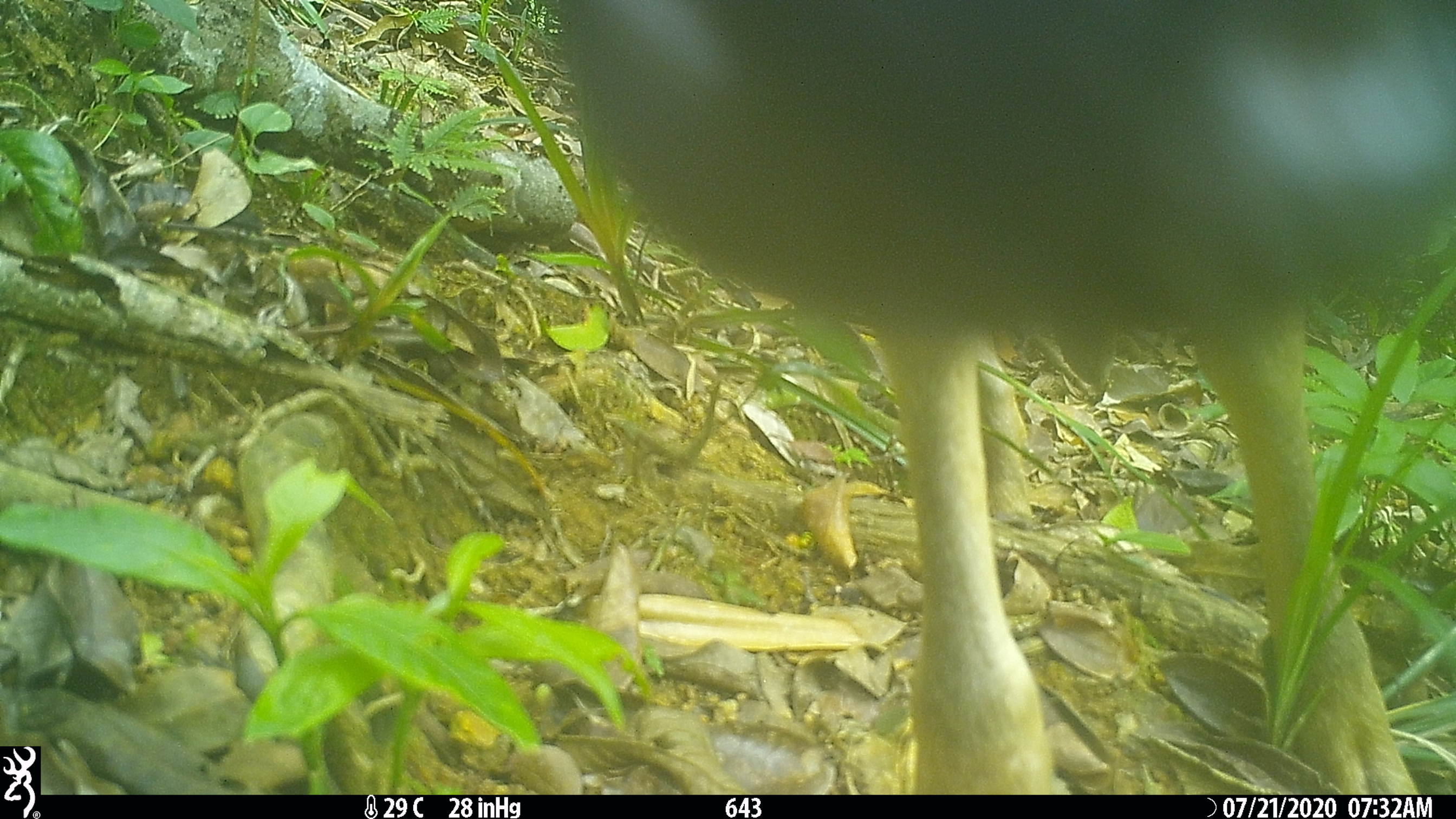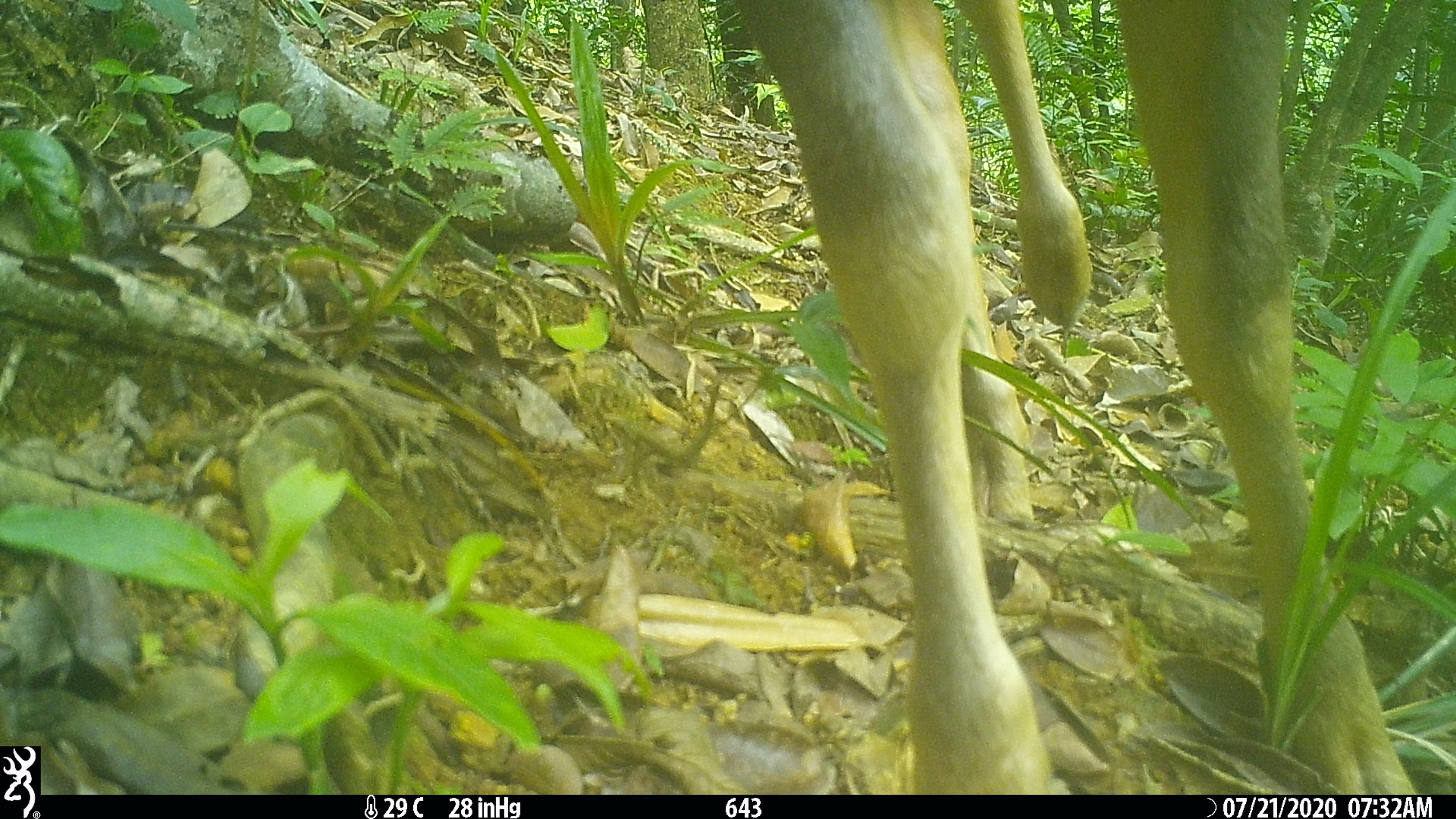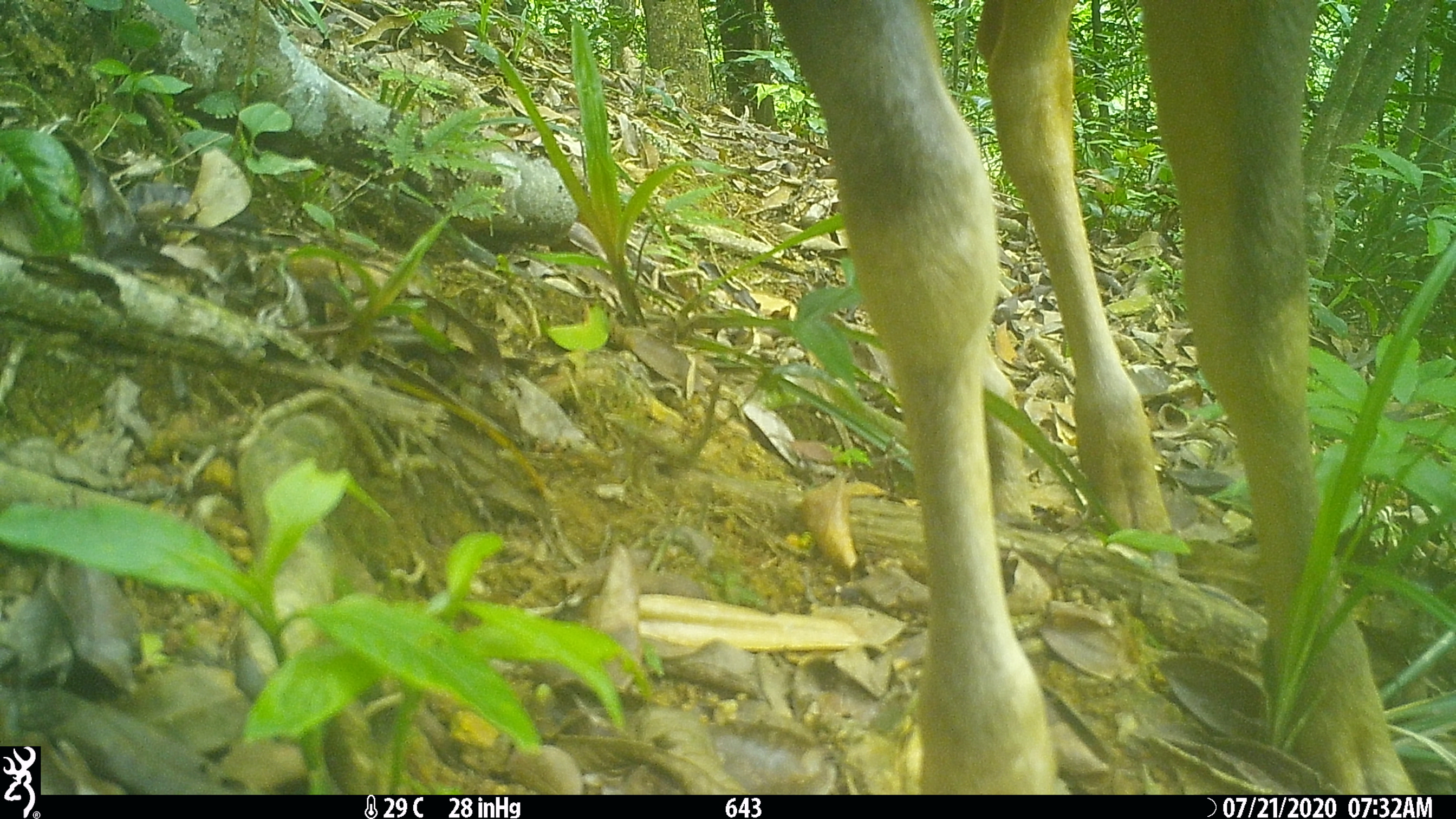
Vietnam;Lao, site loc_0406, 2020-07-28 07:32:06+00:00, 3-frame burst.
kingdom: Animalia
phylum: Chordata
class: Mammalia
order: Artiodactyla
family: Cervidae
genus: Rusa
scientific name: Rusa unicolor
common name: sambar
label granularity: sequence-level